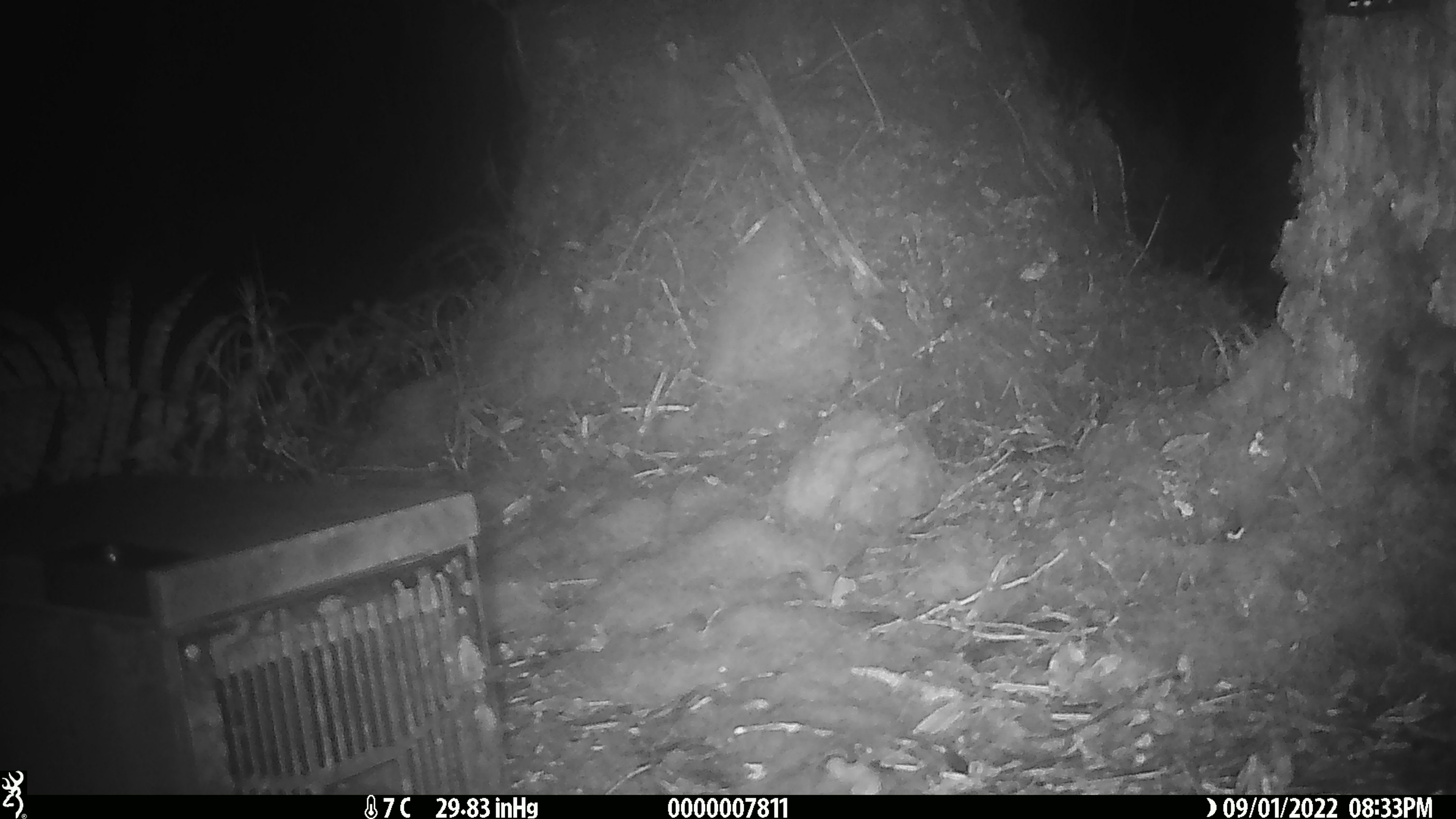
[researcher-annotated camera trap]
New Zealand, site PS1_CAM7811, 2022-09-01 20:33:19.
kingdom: Animalia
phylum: Chordata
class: Mammalia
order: Rodentia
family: Muridae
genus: Mus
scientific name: Mus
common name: mouse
Mouse (Mus).